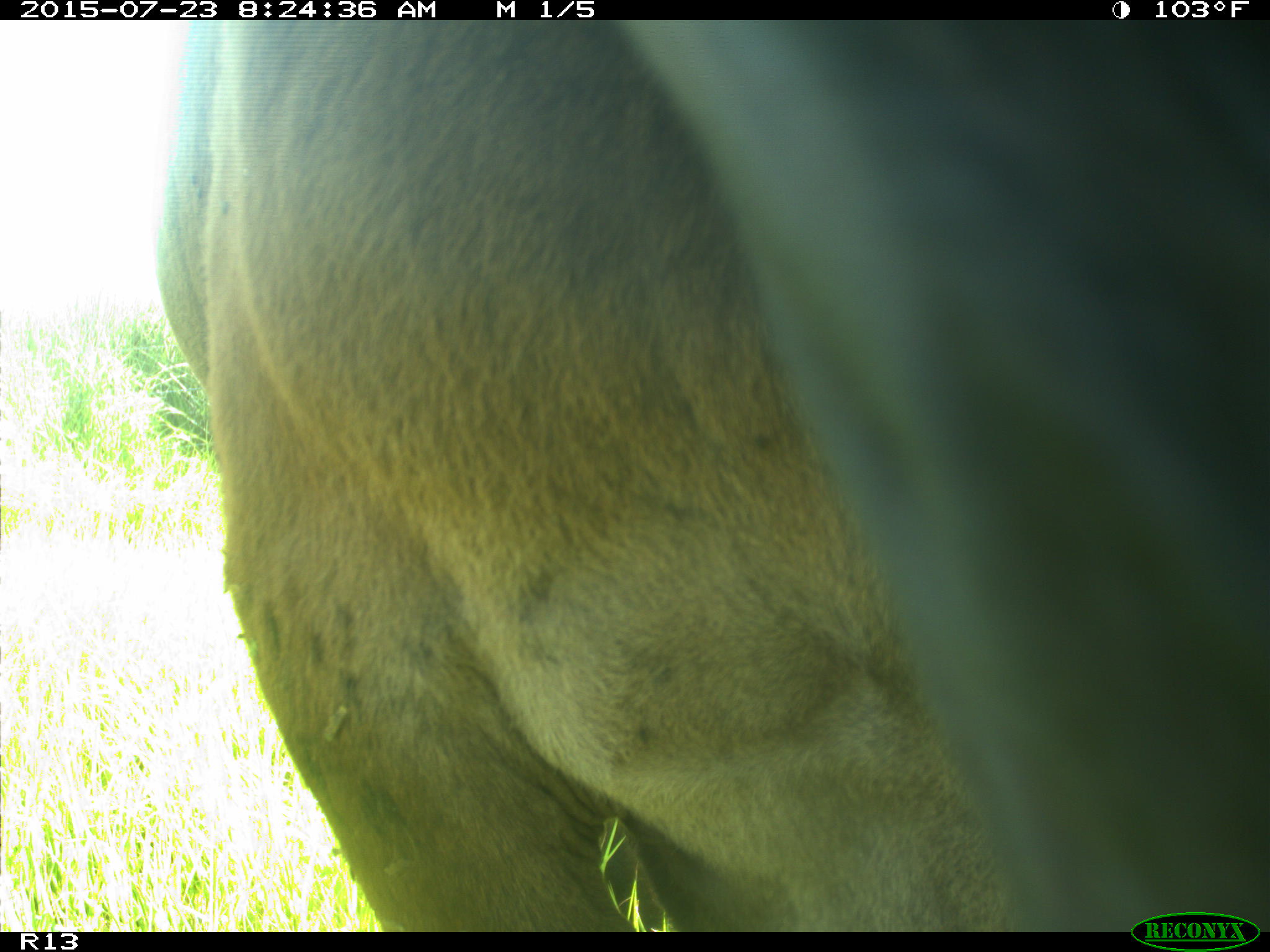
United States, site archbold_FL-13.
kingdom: Animalia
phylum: Chordata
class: Mammalia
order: Artiodactyla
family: Bovidae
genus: Bos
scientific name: Bos taurus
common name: domestic cow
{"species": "Bos taurus (domestic cow)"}